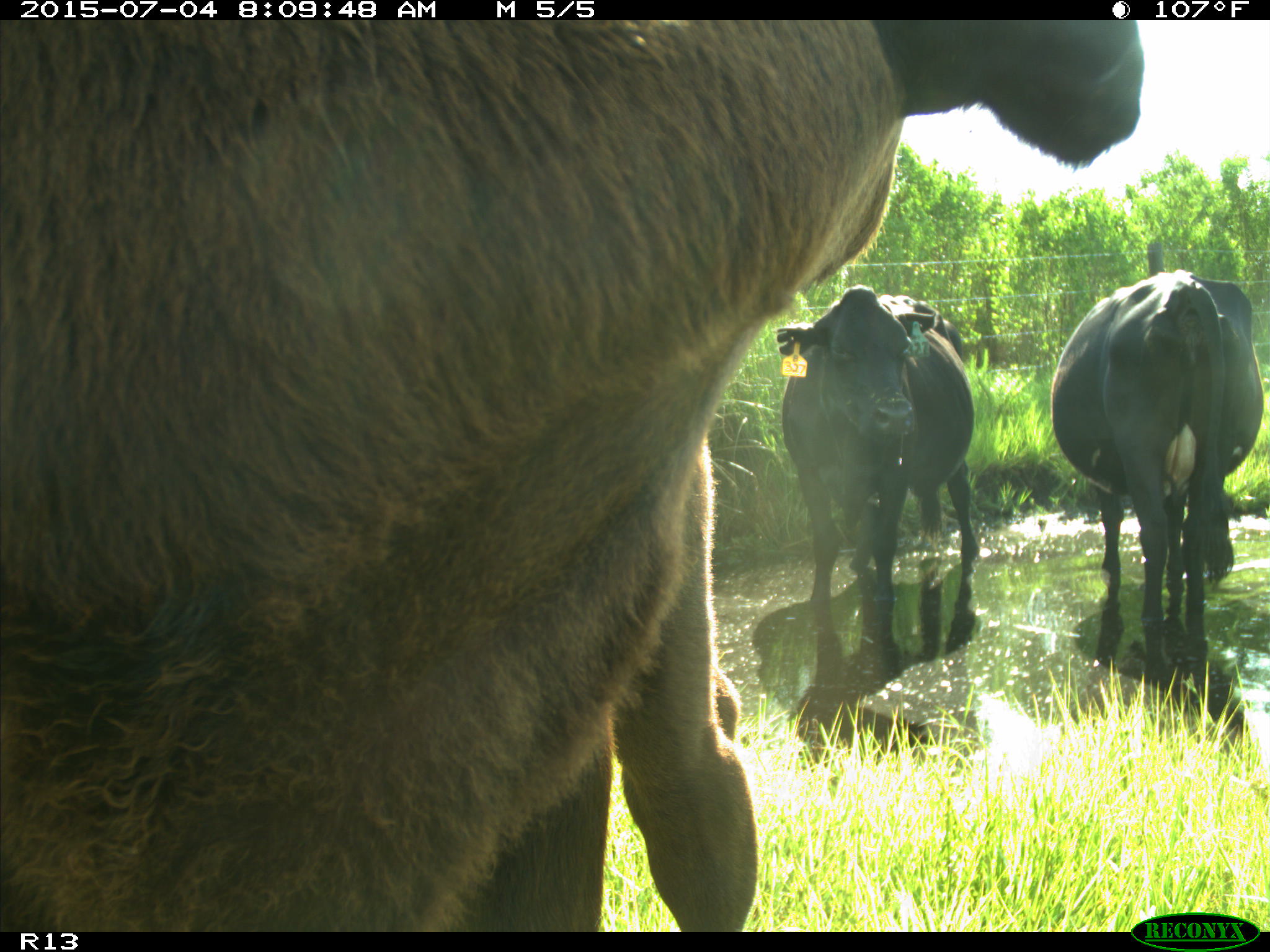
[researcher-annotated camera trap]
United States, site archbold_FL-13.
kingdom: Animalia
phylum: Chordata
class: Mammalia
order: Artiodactyla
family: Bovidae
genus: Bos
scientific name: Bos taurus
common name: domestic cow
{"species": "Bos taurus (domestic cow)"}